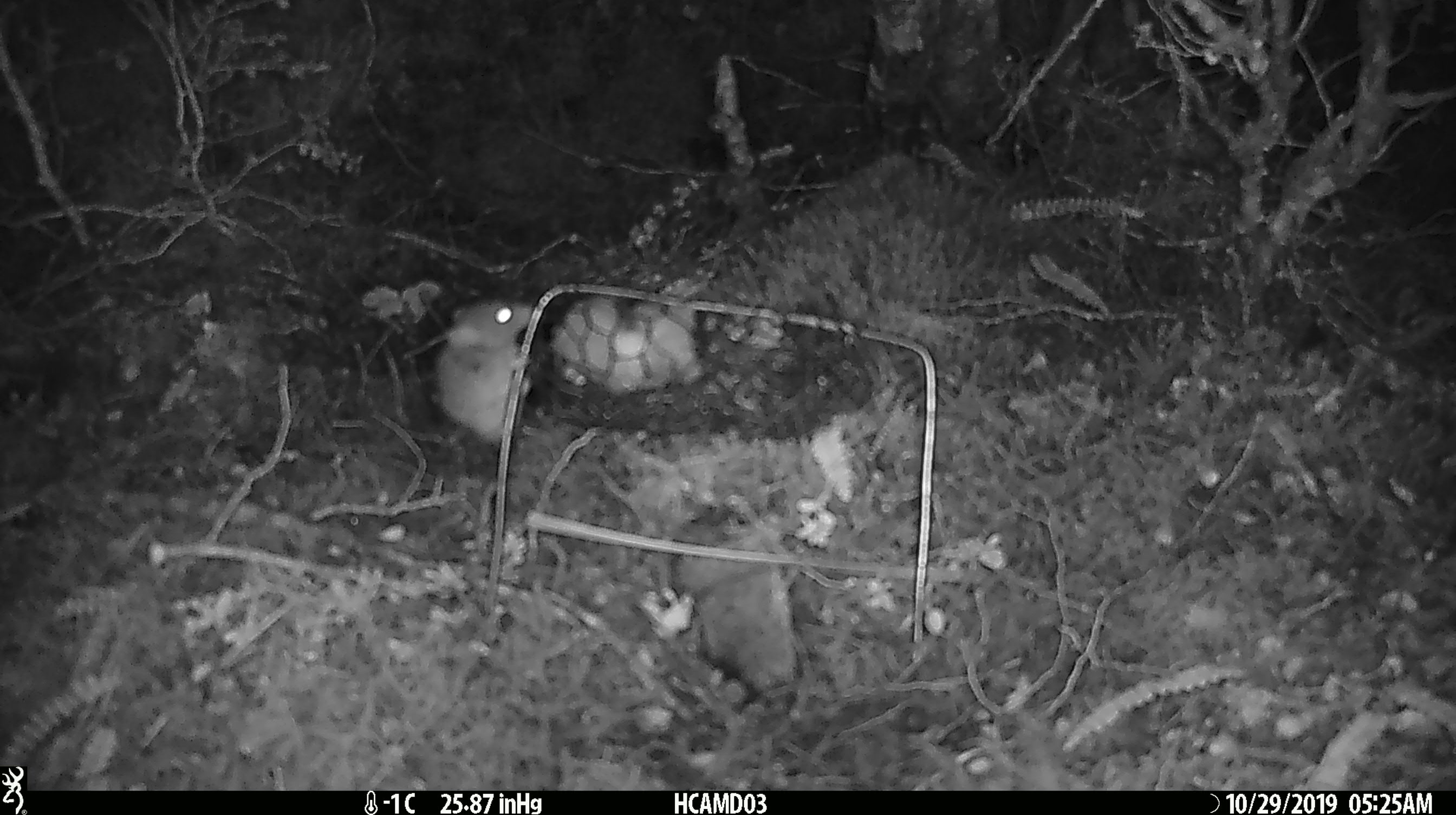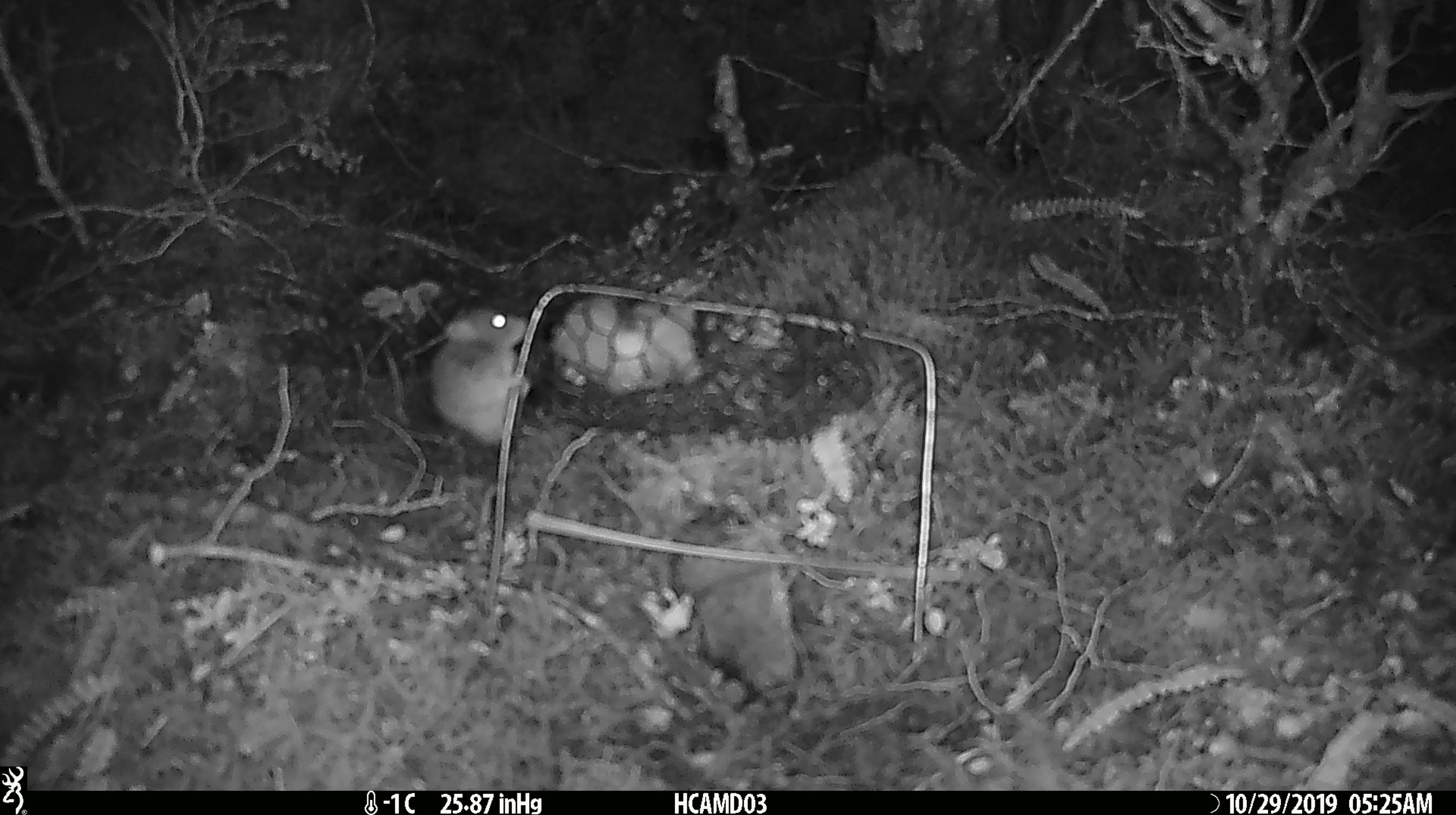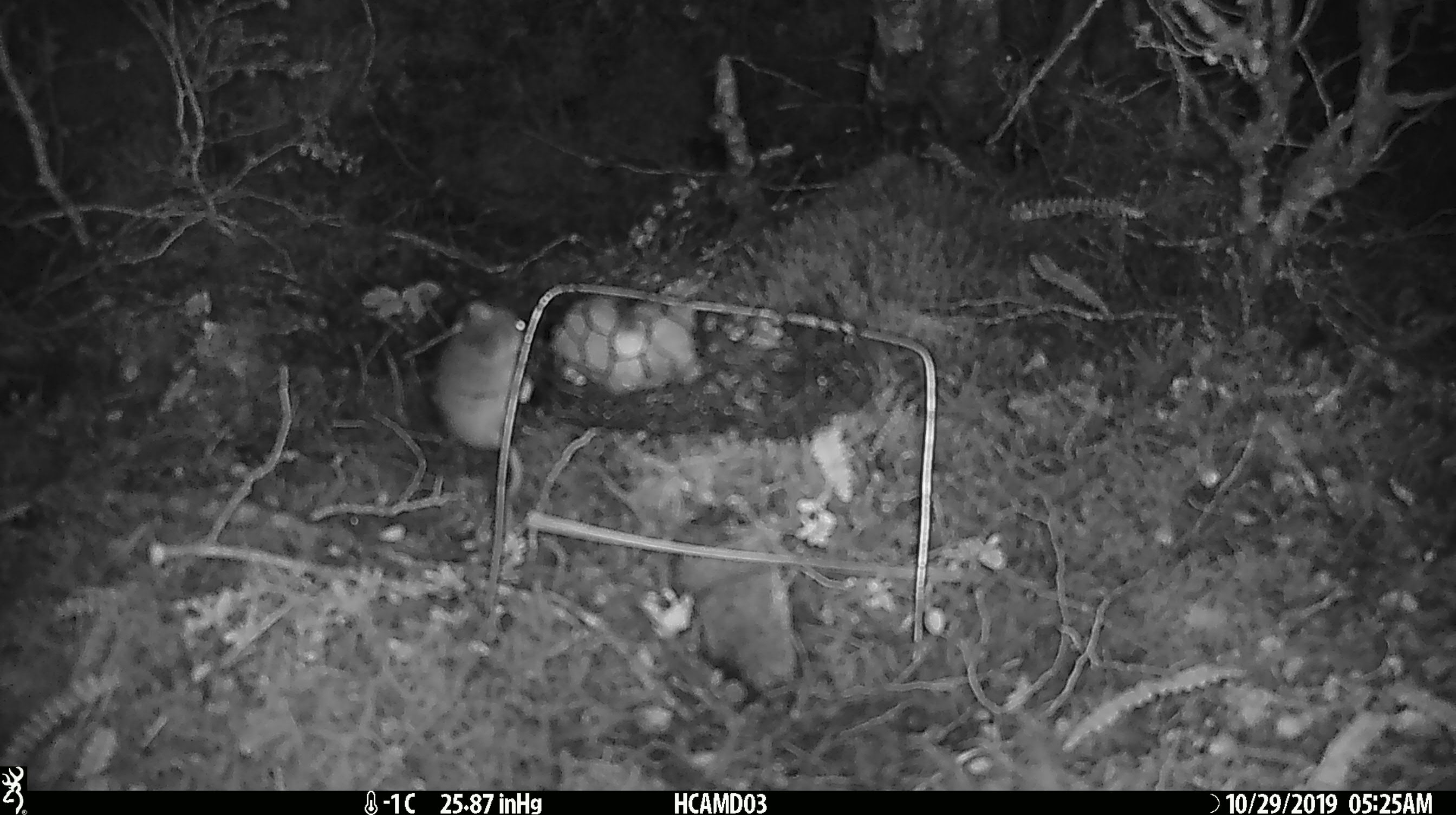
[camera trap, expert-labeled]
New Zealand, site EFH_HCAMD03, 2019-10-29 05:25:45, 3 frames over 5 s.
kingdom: Animalia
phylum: Chordata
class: Mammalia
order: Rodentia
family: Muridae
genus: Mus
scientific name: Mus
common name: mouse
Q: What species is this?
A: Mouse (Mus).